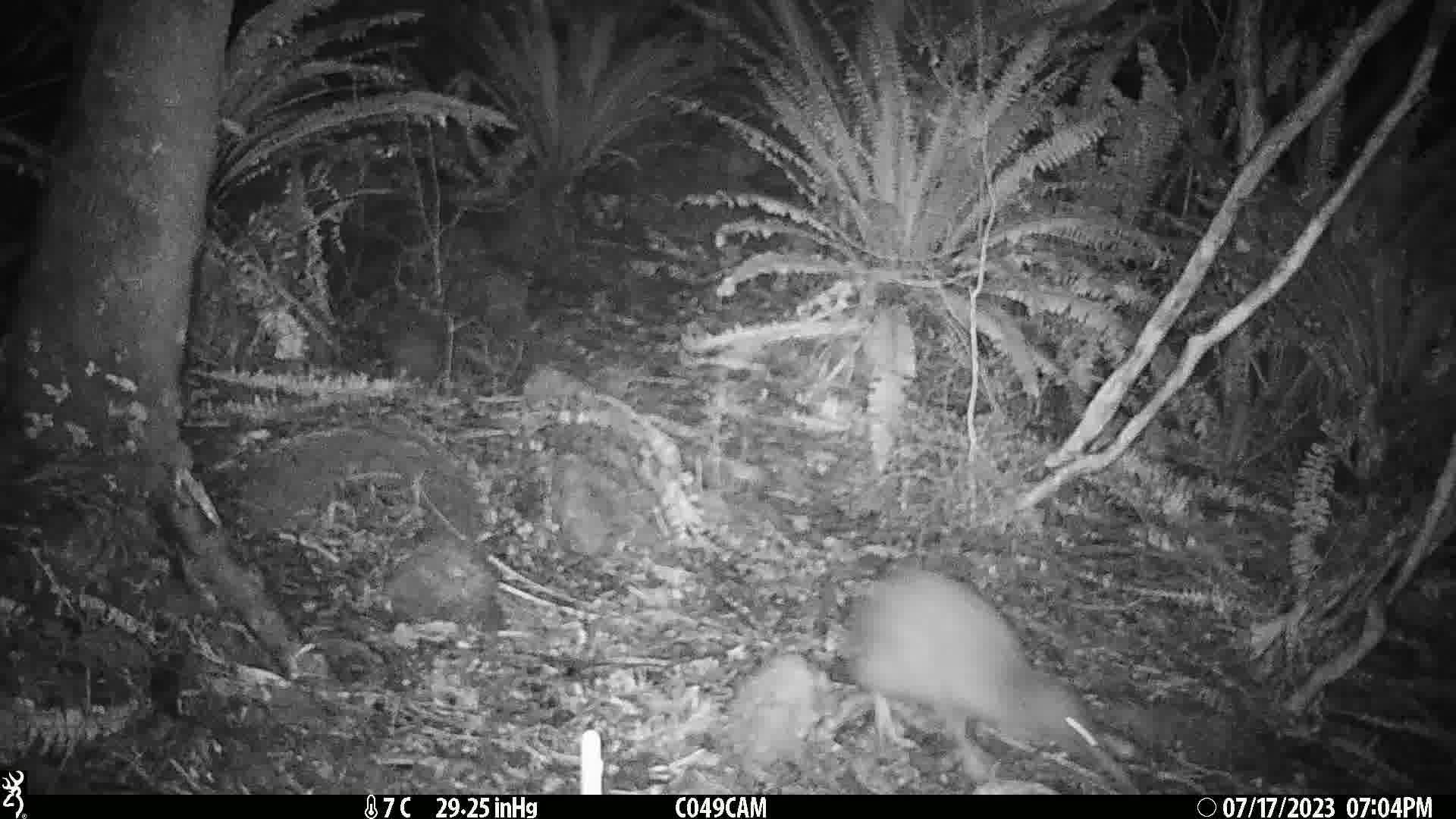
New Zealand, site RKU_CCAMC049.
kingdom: Animalia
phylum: Chordata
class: Aves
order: Apterygiformes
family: Apterygidae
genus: Apteryx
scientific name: Apteryx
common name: kiwi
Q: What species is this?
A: Kiwi (Apteryx).